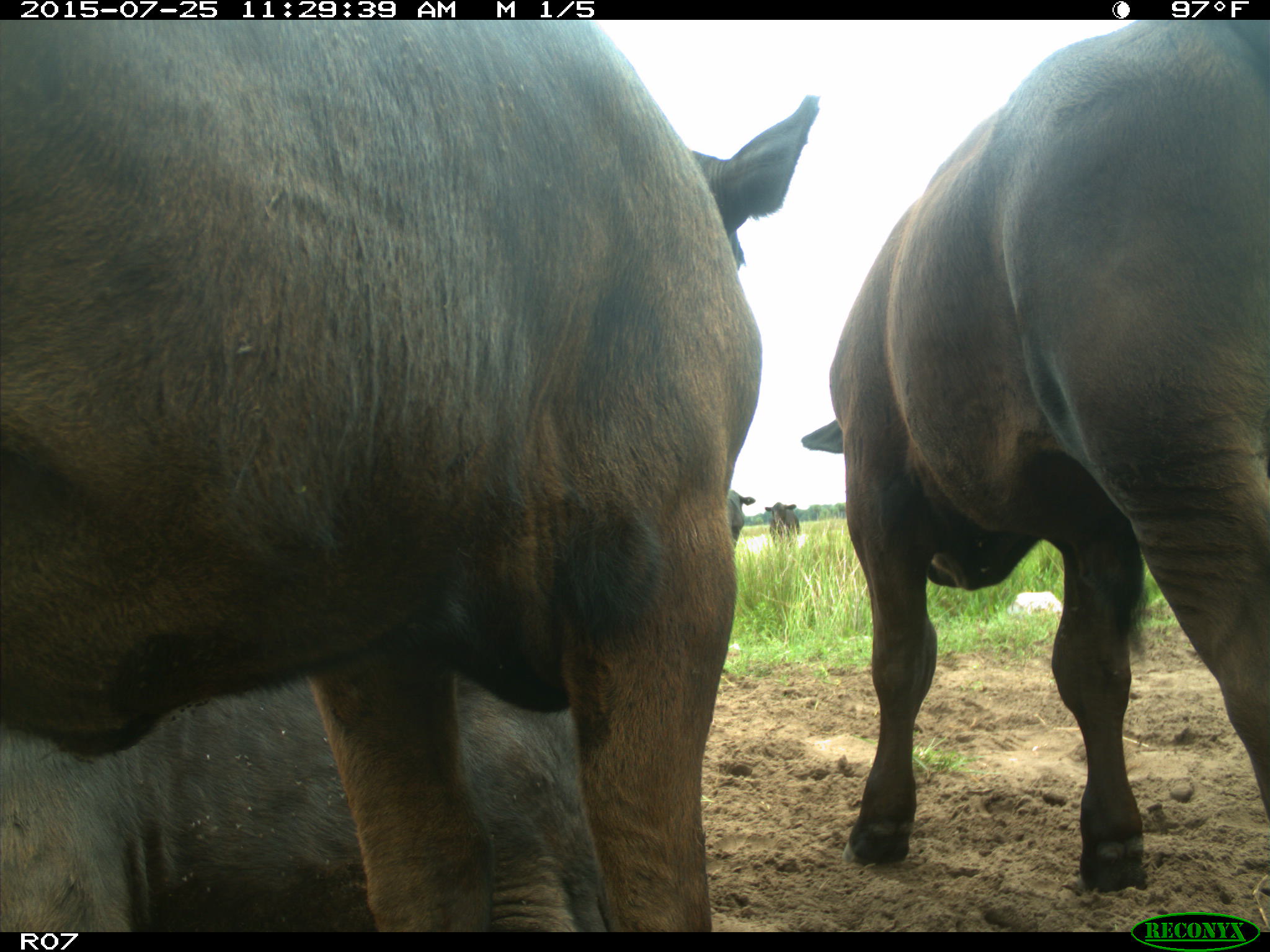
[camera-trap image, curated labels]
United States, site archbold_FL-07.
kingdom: Animalia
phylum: Chordata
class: Mammalia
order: Artiodactyla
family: Bovidae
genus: Bos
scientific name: Bos taurus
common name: domestic cow